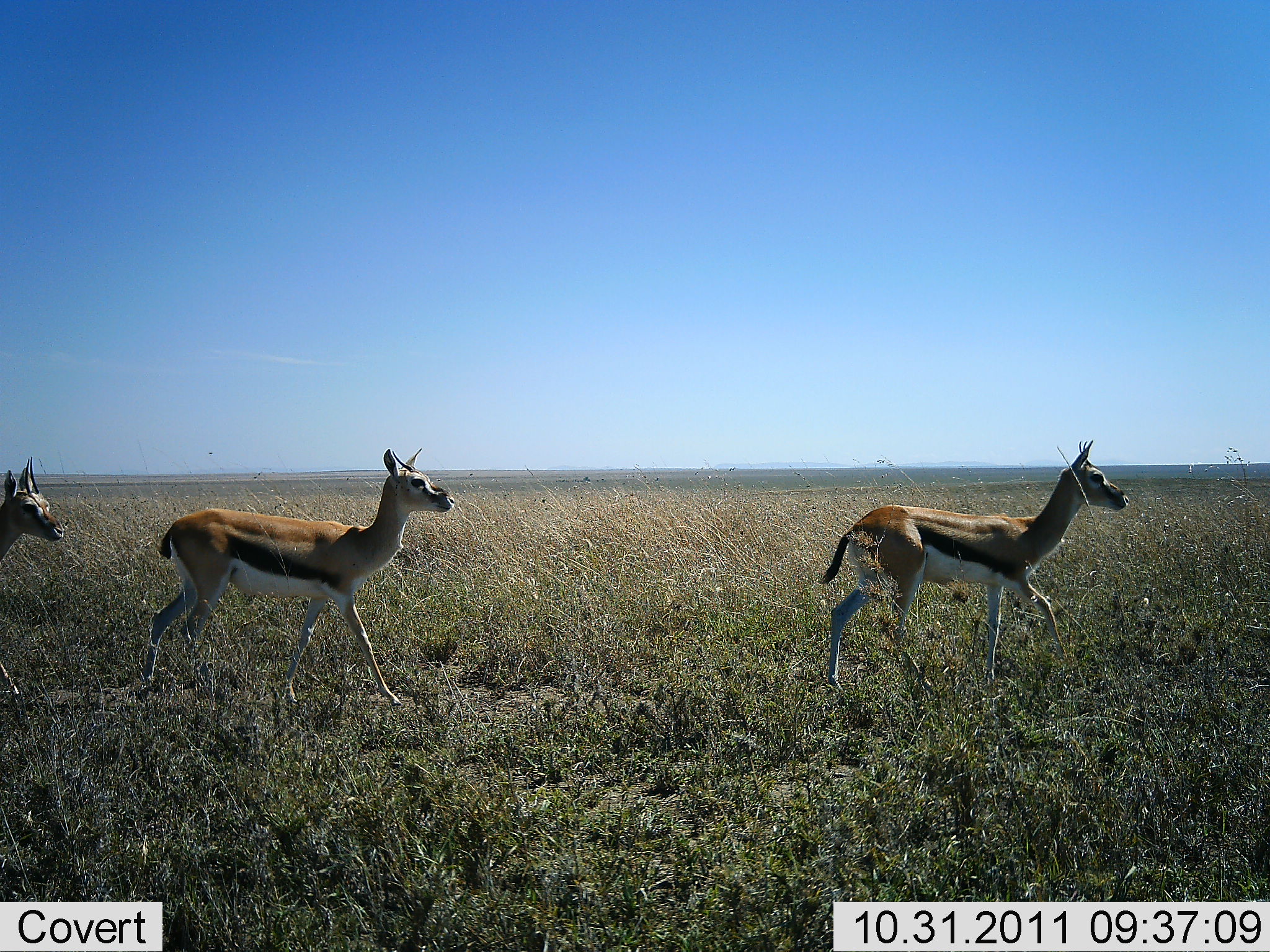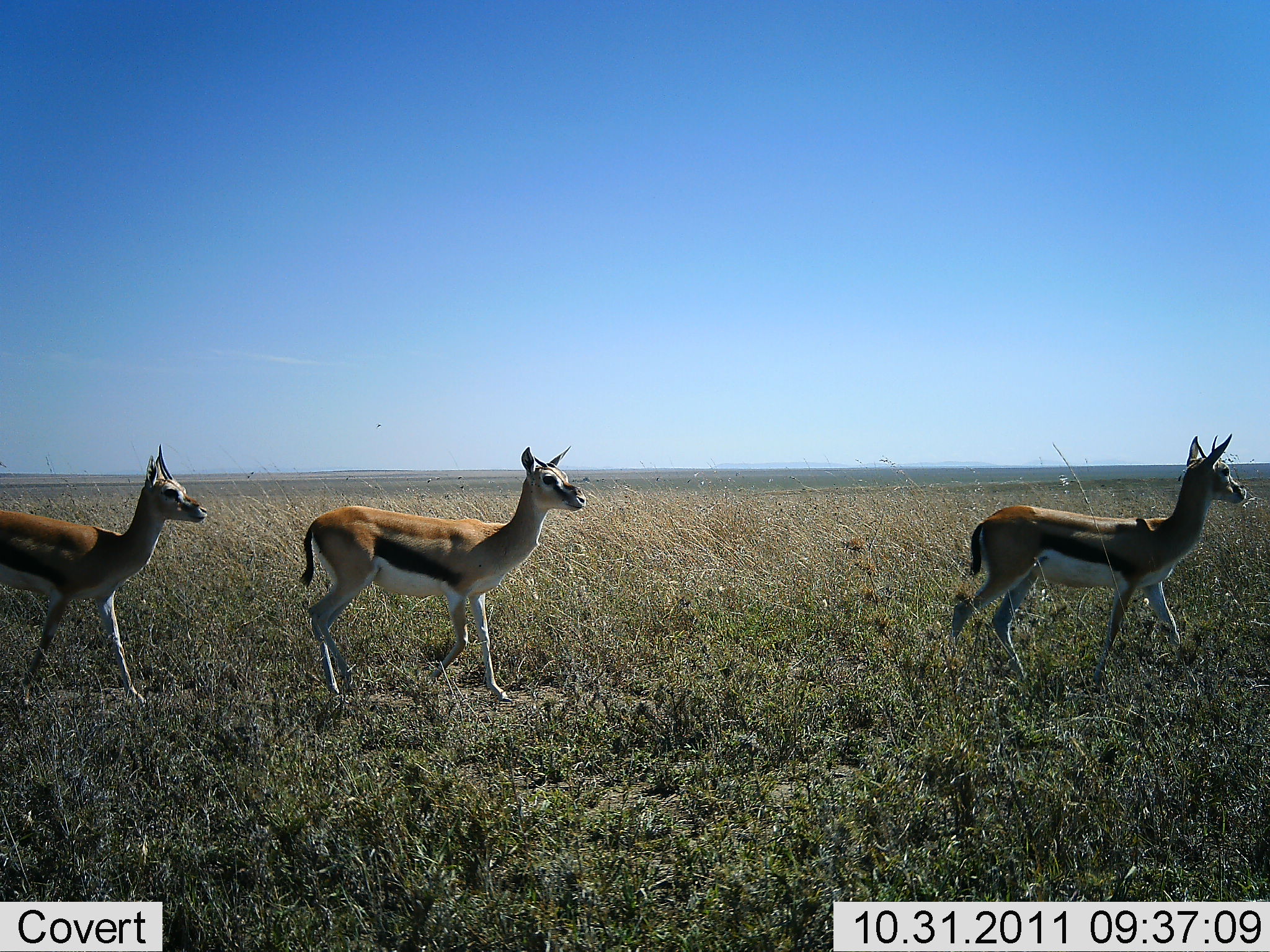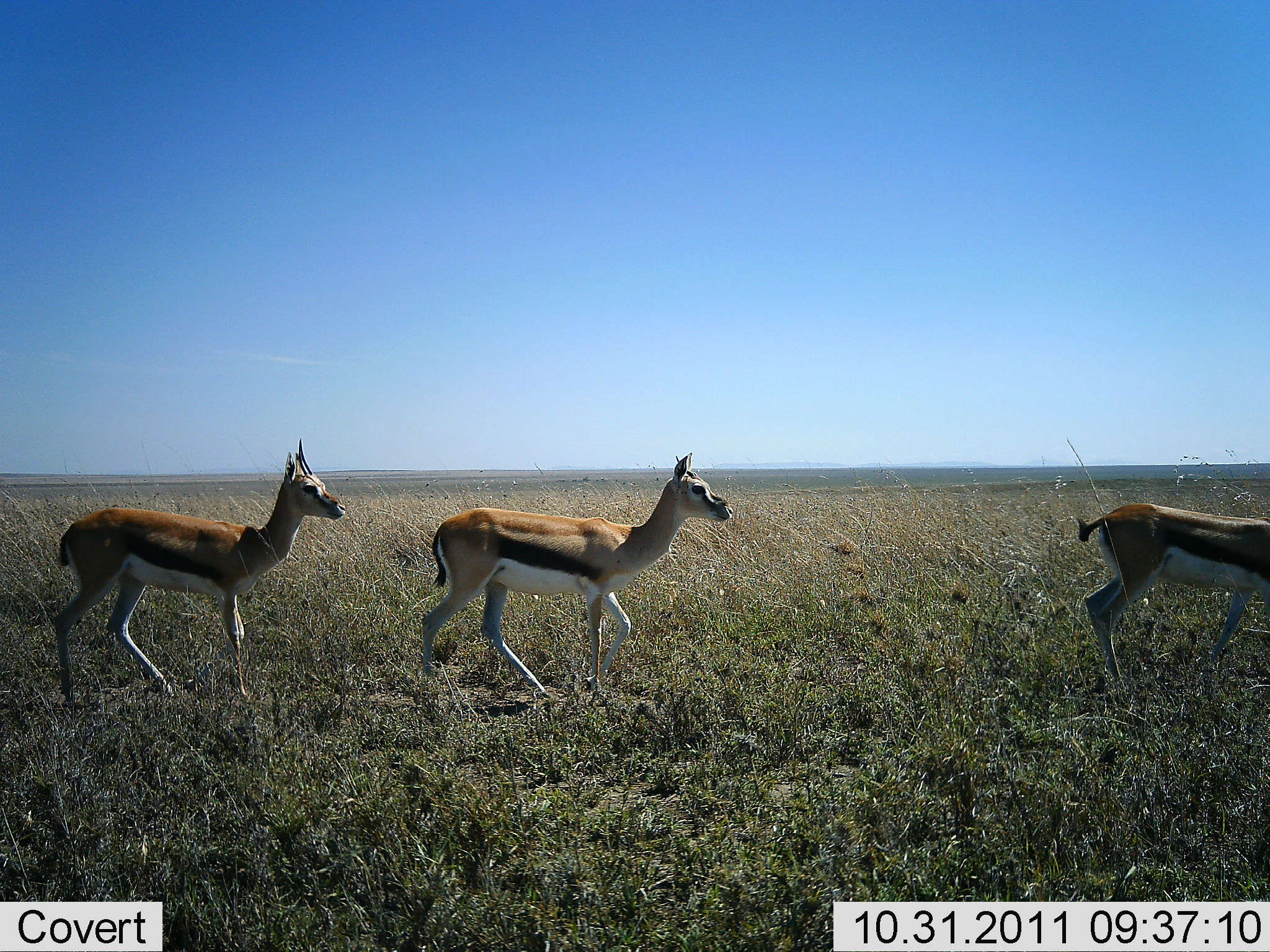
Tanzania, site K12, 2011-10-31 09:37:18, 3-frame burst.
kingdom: Animalia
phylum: Chordata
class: Mammalia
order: Artiodactyla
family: Bovidae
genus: Eudorcas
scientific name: Eudorcas thomsonii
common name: thomson's gazelle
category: gazellethomsons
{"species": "gazellethomsons (thomson's gazelle) (Eudorcas thomsonii)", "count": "3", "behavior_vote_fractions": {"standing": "5%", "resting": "0%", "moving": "95%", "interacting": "0%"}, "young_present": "0%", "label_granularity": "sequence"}